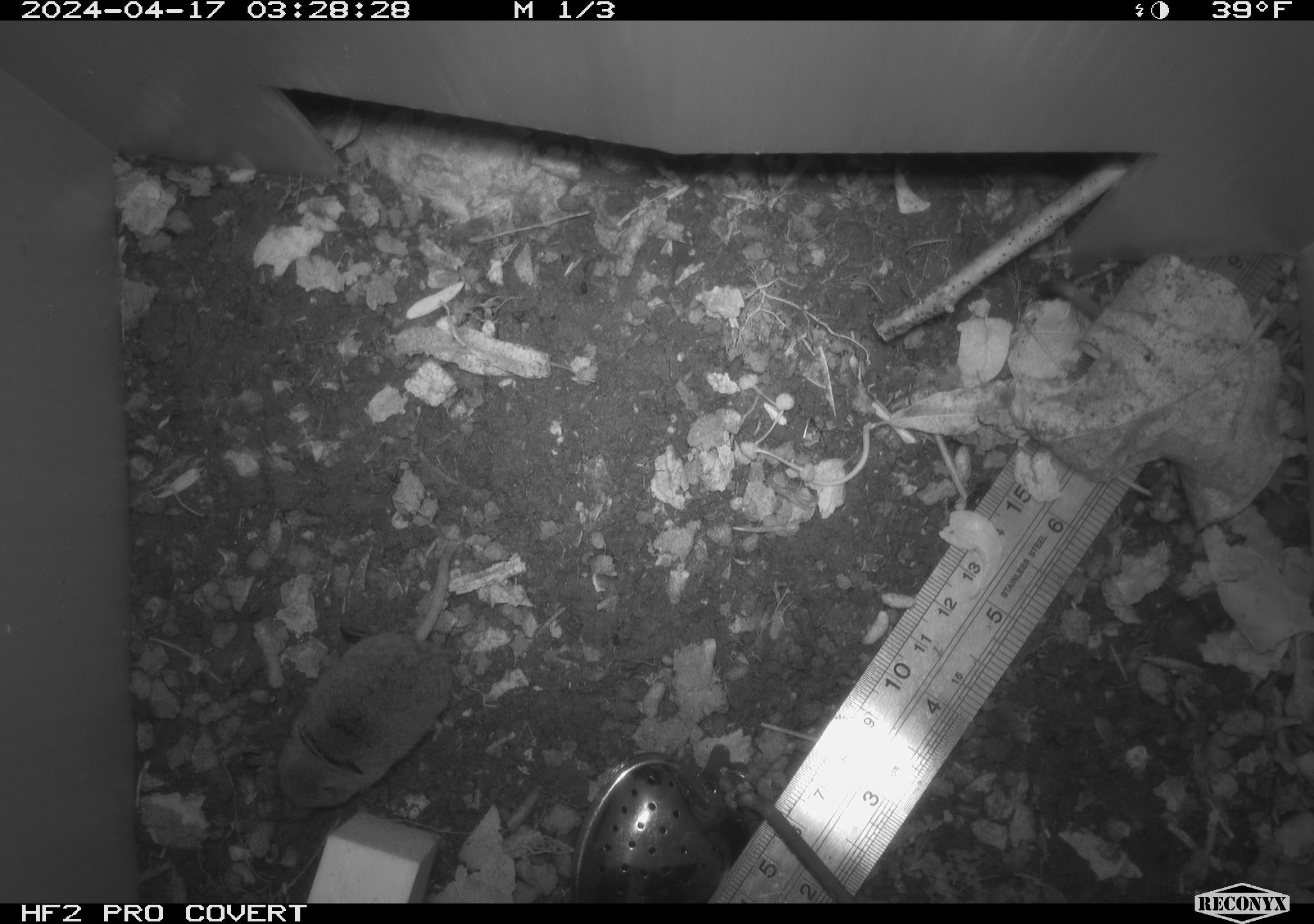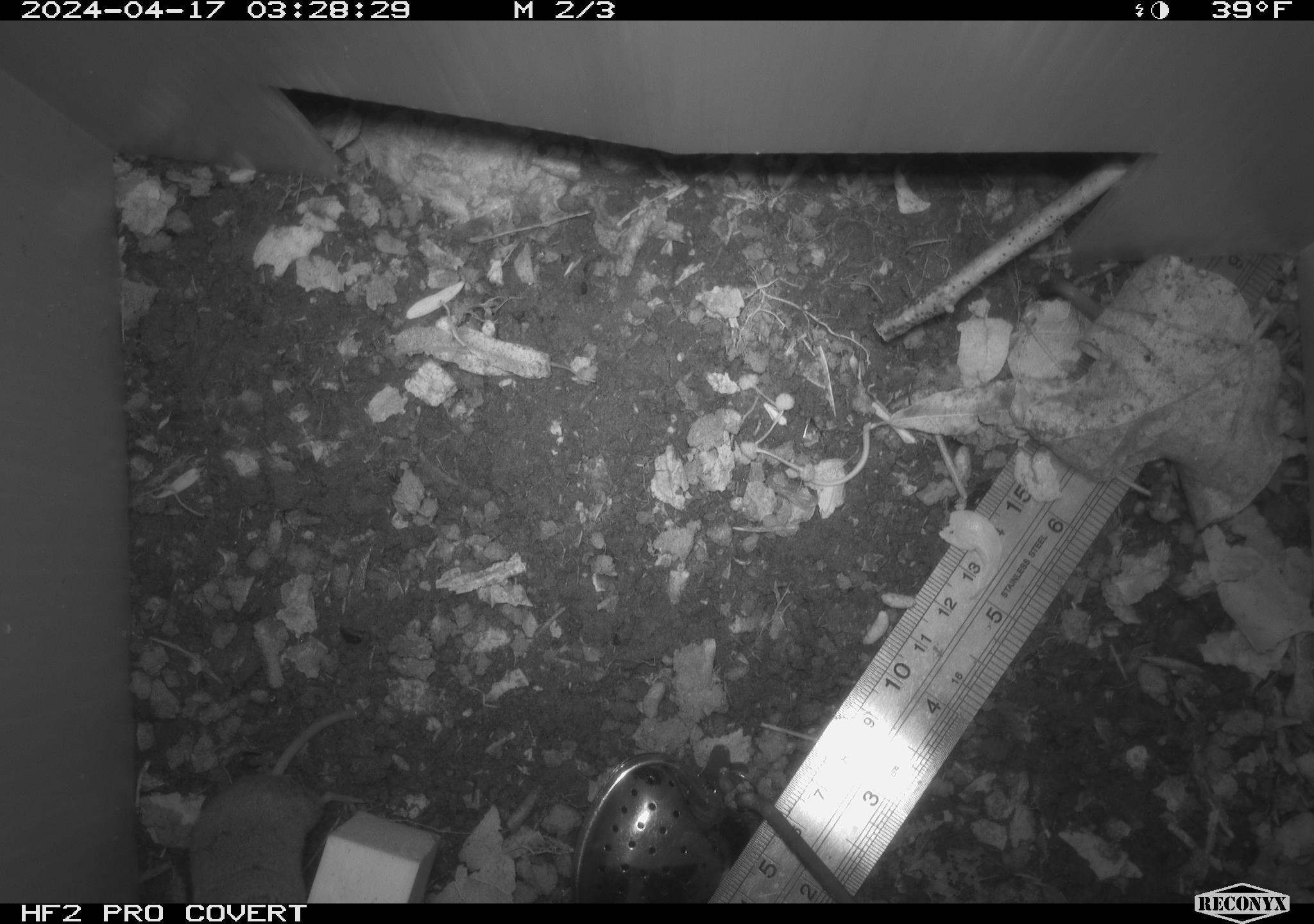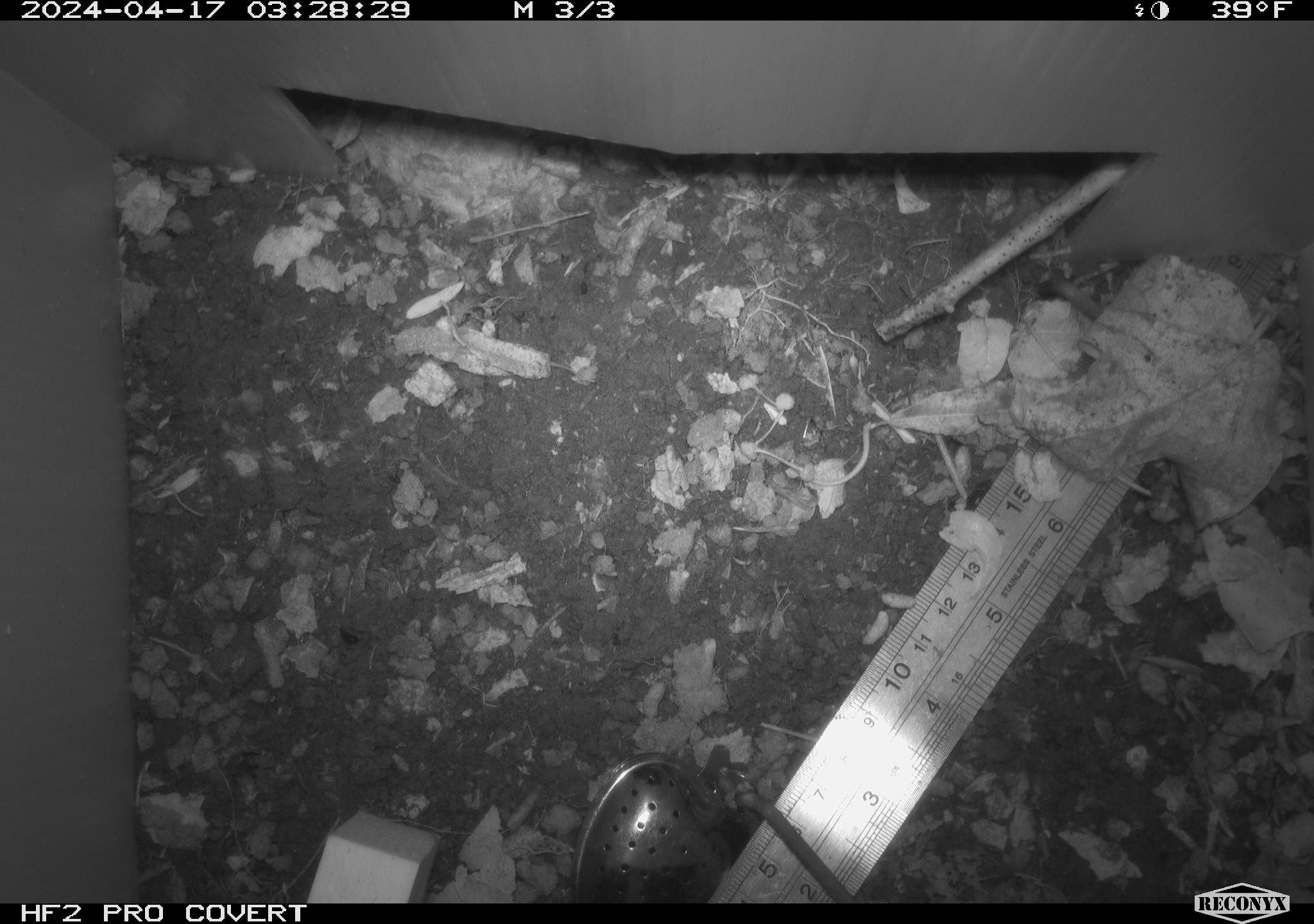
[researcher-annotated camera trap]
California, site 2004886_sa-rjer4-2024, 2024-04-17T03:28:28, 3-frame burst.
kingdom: Animalia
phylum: Chordata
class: Mammalia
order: Eulipotyphla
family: Soricidae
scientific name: Soricidae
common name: shrews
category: soricidae family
Soricidae family (shrews) (Soricidae).